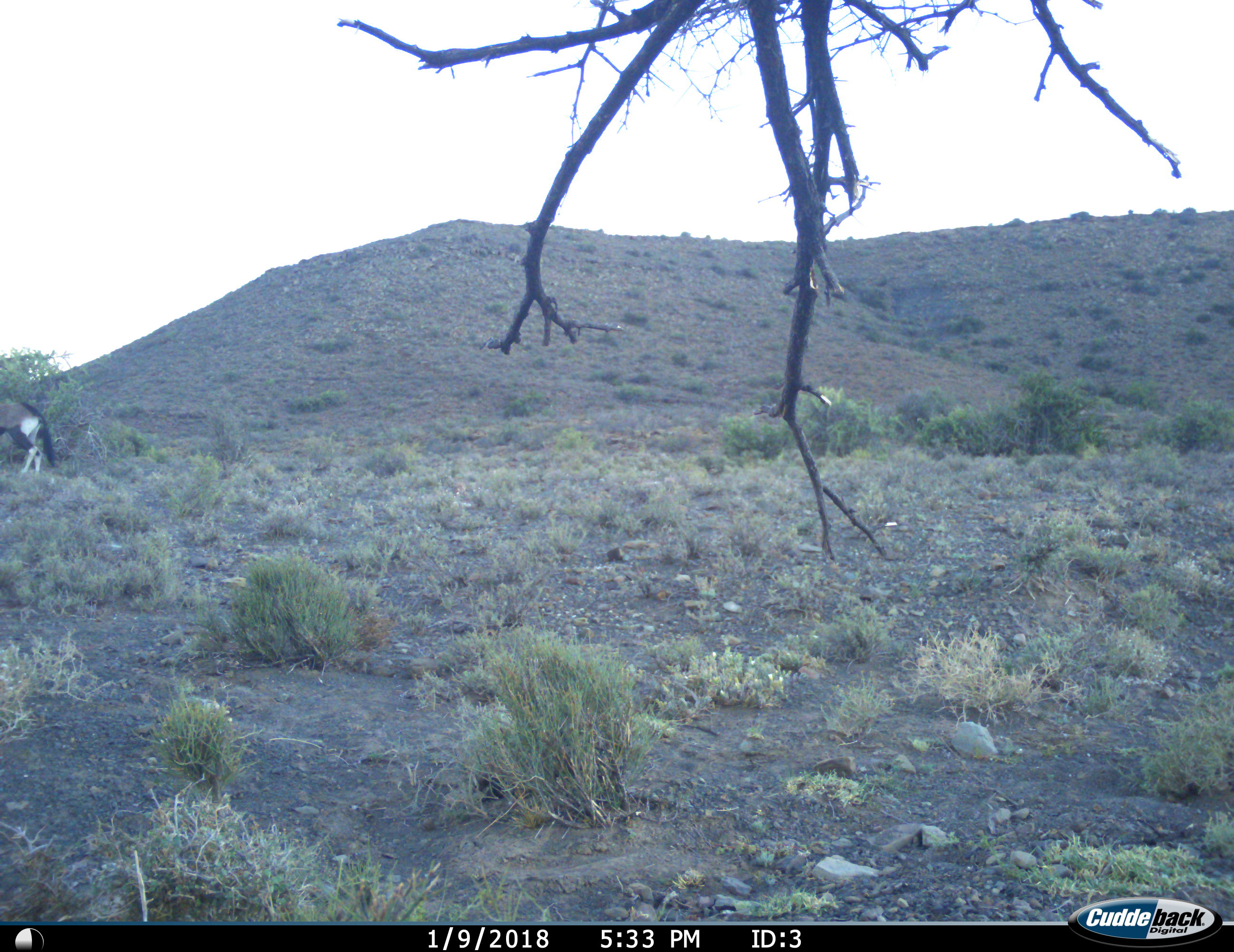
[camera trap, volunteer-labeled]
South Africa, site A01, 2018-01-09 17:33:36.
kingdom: Animalia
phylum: Chordata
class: Mammalia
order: Artiodactyla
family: Bovidae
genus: Oryx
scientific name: Oryx gazella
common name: gemsbok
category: gemsbokoryx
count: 1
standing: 80%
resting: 0%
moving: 30%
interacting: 0%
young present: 0%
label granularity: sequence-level